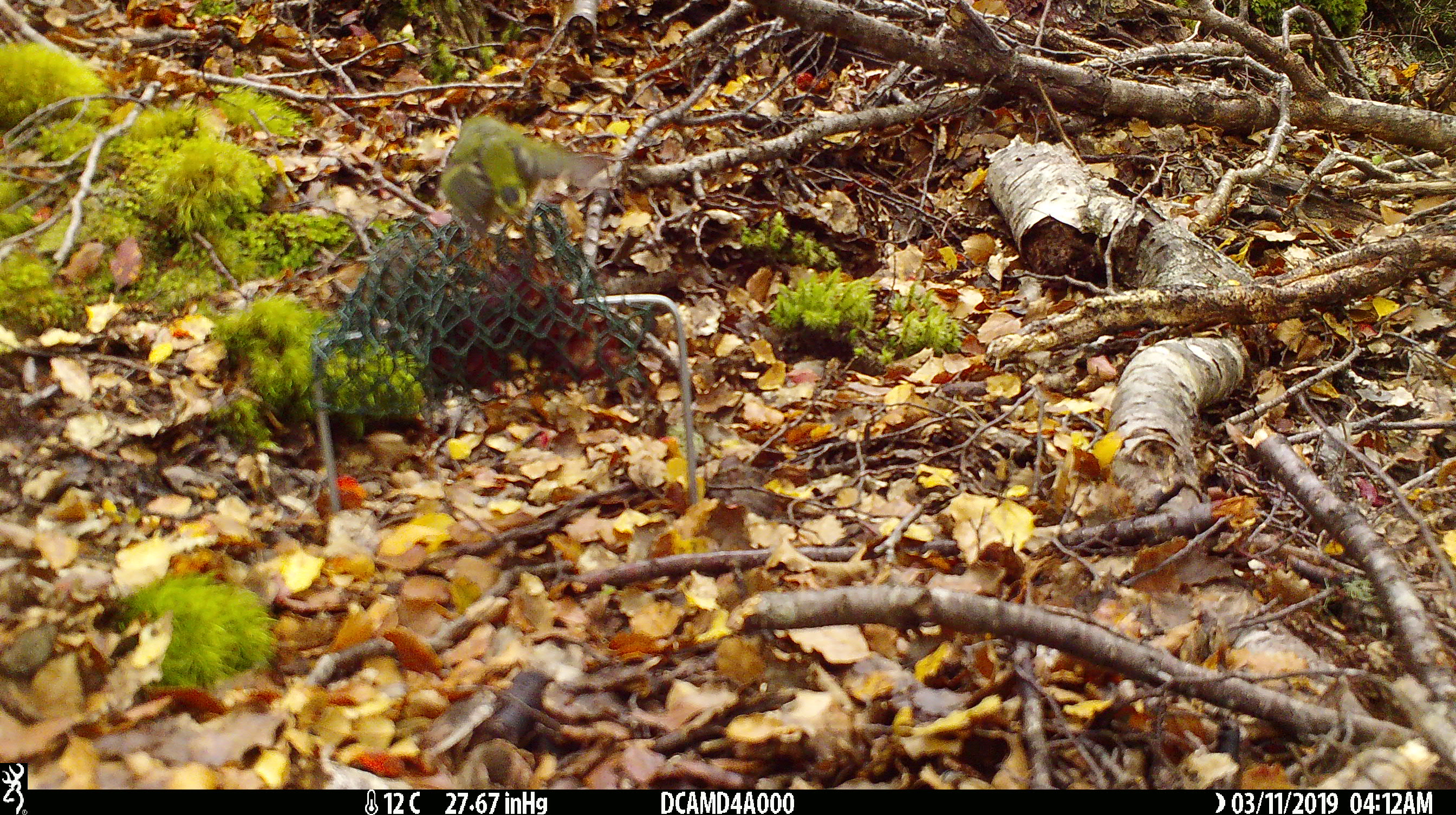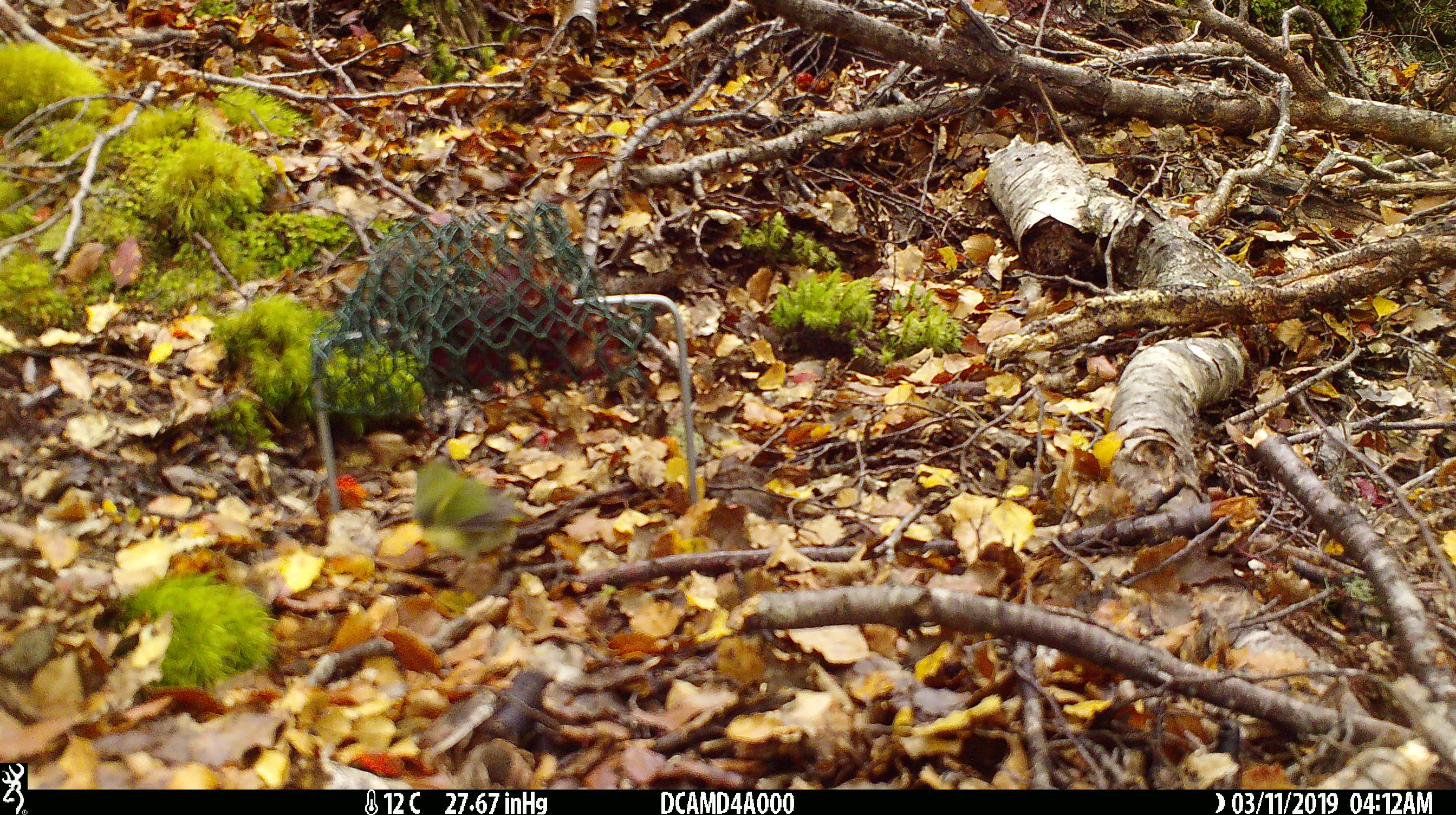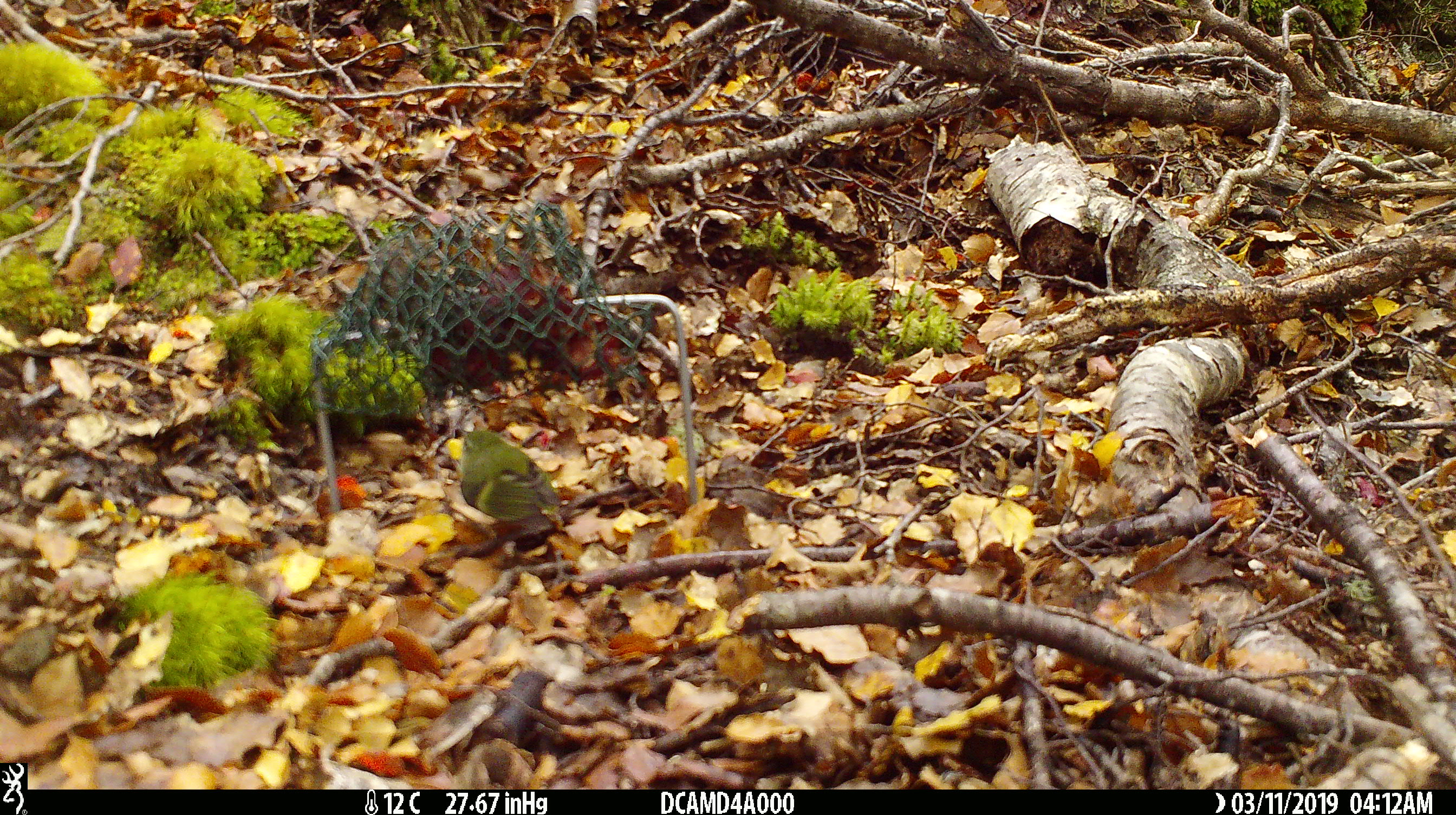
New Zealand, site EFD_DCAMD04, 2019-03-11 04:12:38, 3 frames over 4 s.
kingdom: Animalia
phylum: Chordata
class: Aves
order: Passeriformes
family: Acanthisittidae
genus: Acanthisitta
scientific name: Acanthisitta chloris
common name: rifleman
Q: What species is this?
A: Rifleman (Acanthisitta chloris).